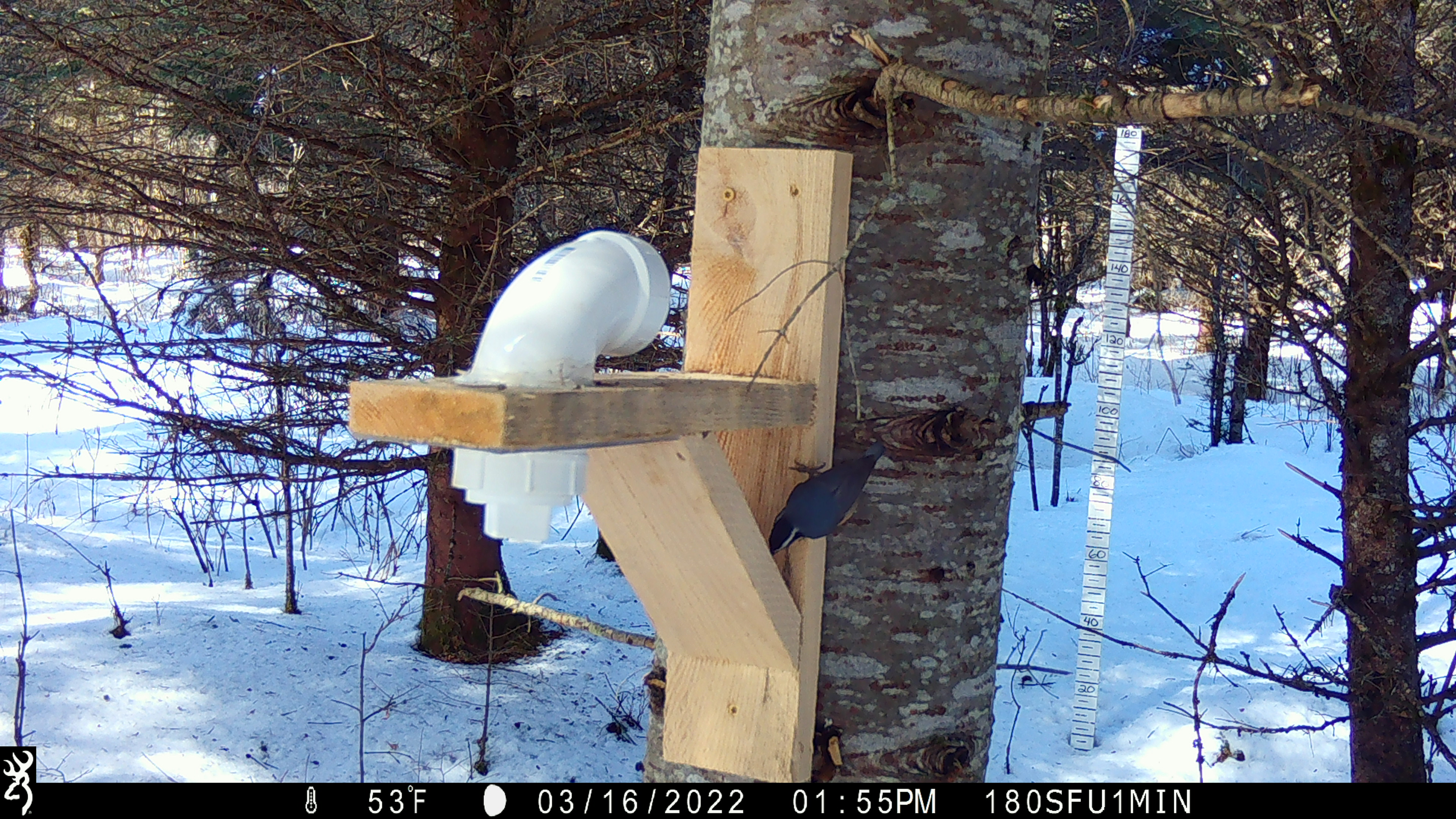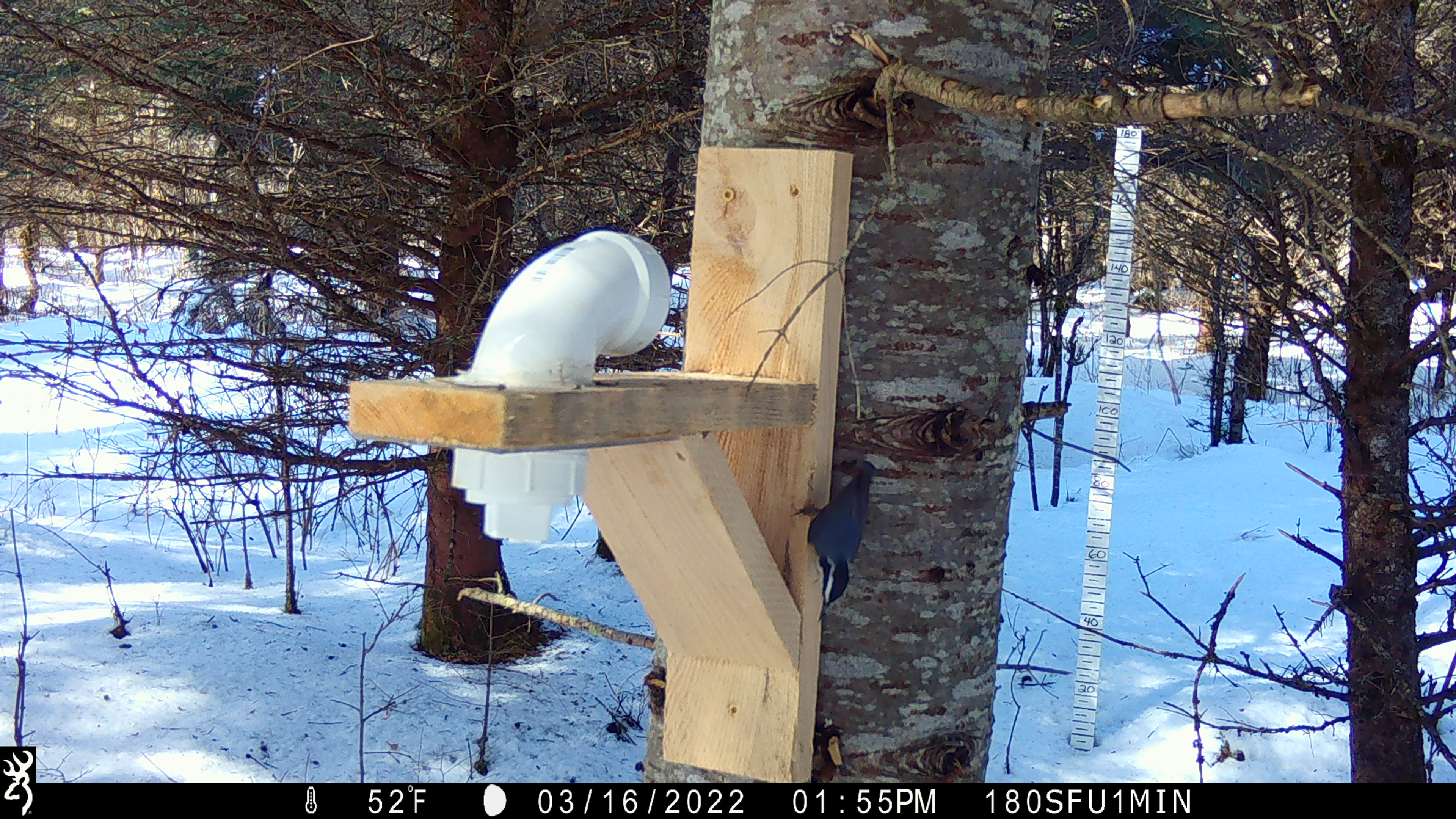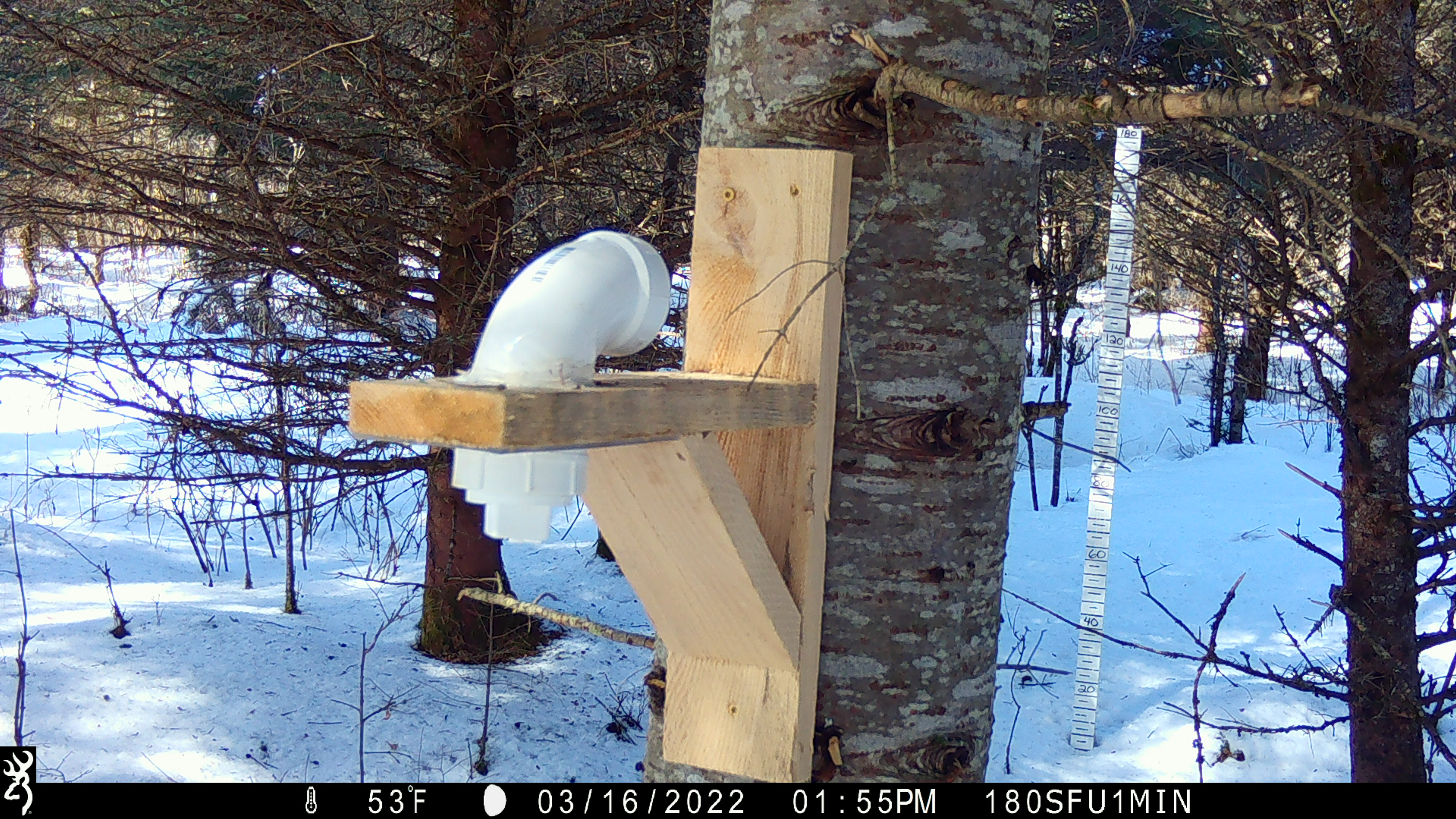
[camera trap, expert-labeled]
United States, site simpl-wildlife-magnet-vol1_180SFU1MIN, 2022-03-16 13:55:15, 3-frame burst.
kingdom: Animalia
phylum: Chordata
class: Aves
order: Passeriformes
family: Sittidae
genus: Sitta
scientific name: Sitta canadensis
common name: red-breasted nuthatch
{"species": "red-breasted nuthatch (Sitta canadensis)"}